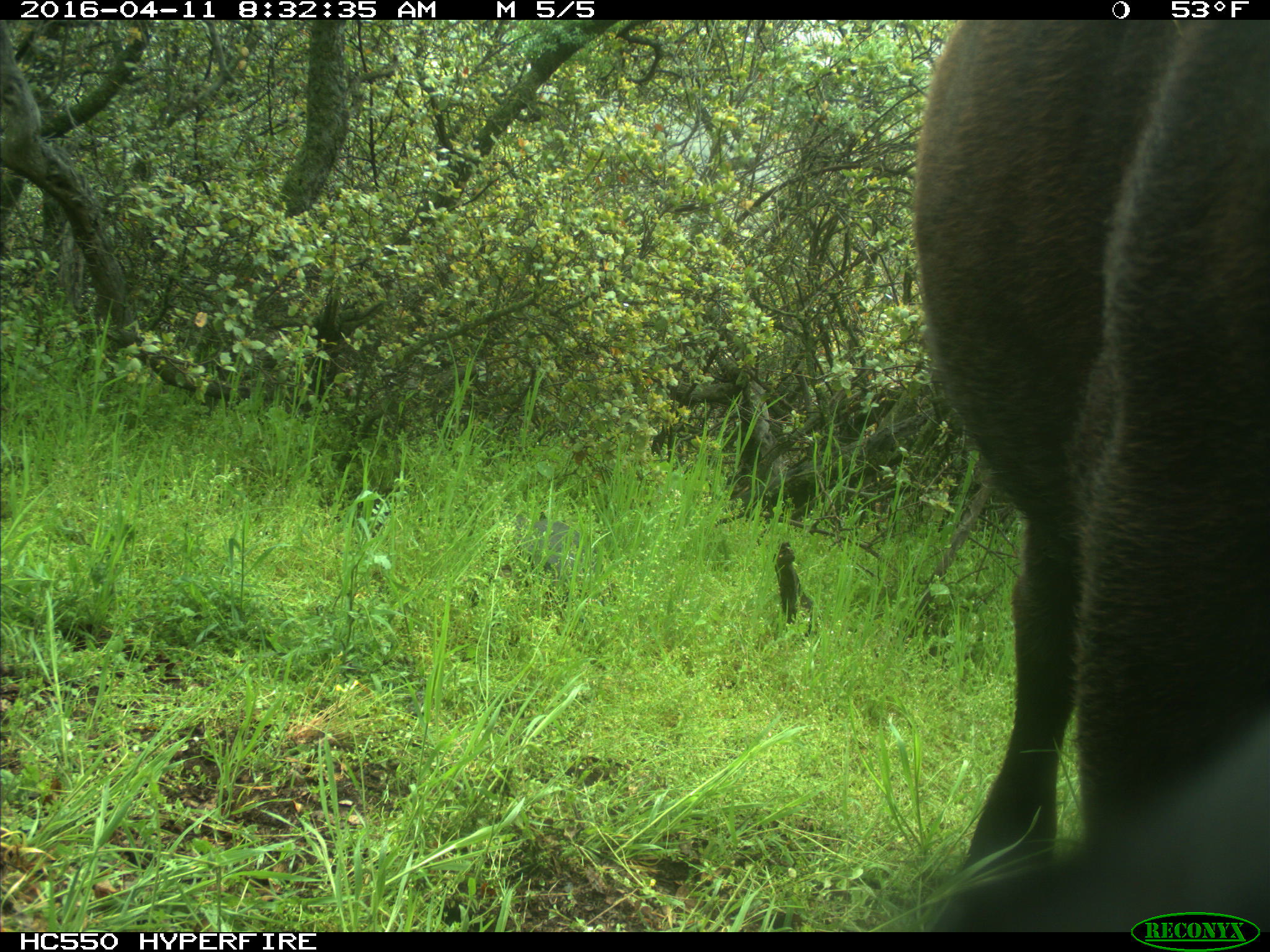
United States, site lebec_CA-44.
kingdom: Animalia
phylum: Chordata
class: Mammalia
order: Artiodactyla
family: Bovidae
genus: Bos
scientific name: Bos taurus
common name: domestic cow